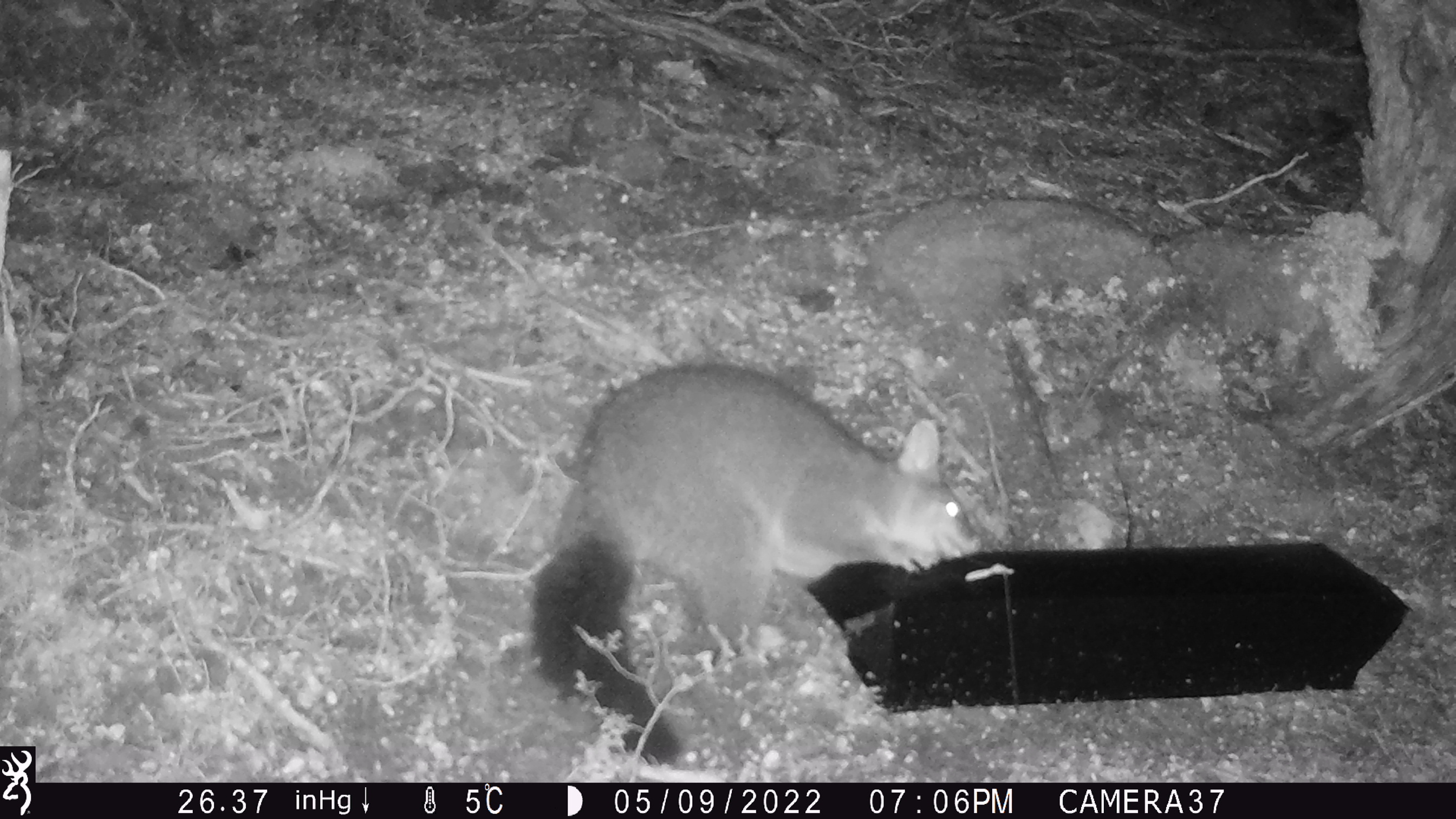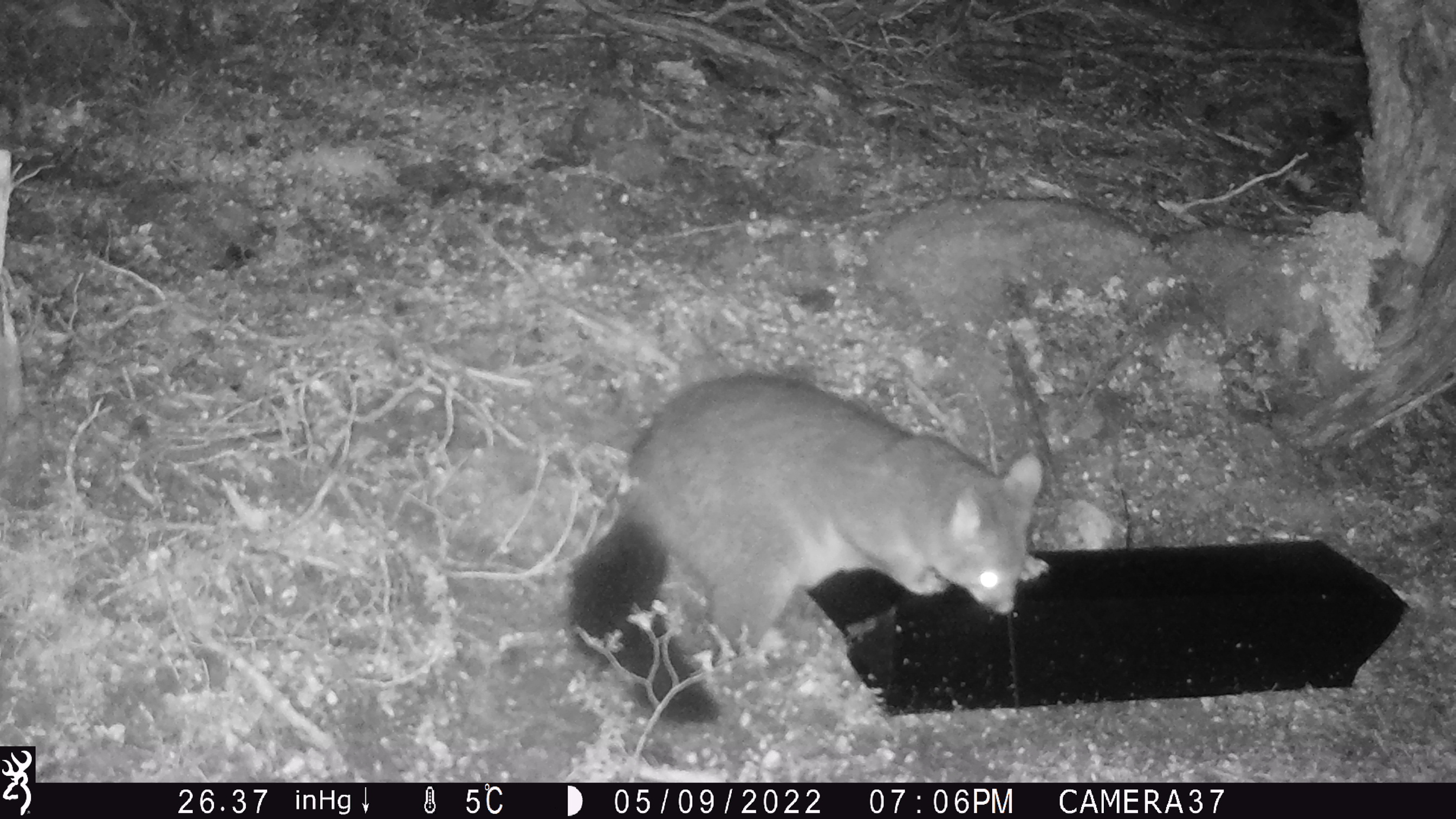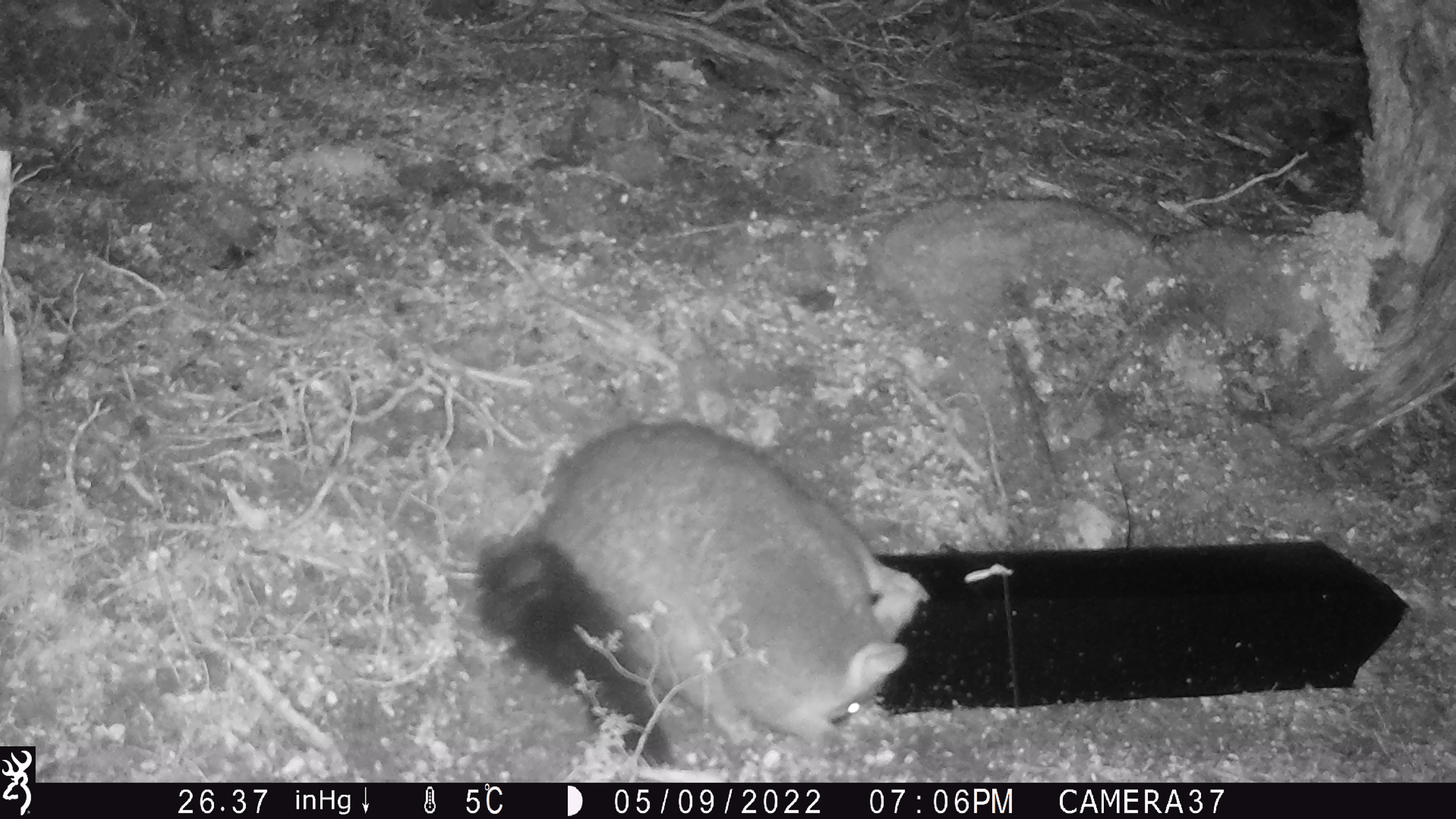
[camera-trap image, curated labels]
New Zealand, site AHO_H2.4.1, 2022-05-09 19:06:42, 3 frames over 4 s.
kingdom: Animalia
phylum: Chordata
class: Mammalia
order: Diprotodontia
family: Phalangeridae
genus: Trichosurus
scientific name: Trichosurus vulpecula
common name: common brushtail possum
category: possum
Possum (common brushtail possum) (Trichosurus vulpecula).